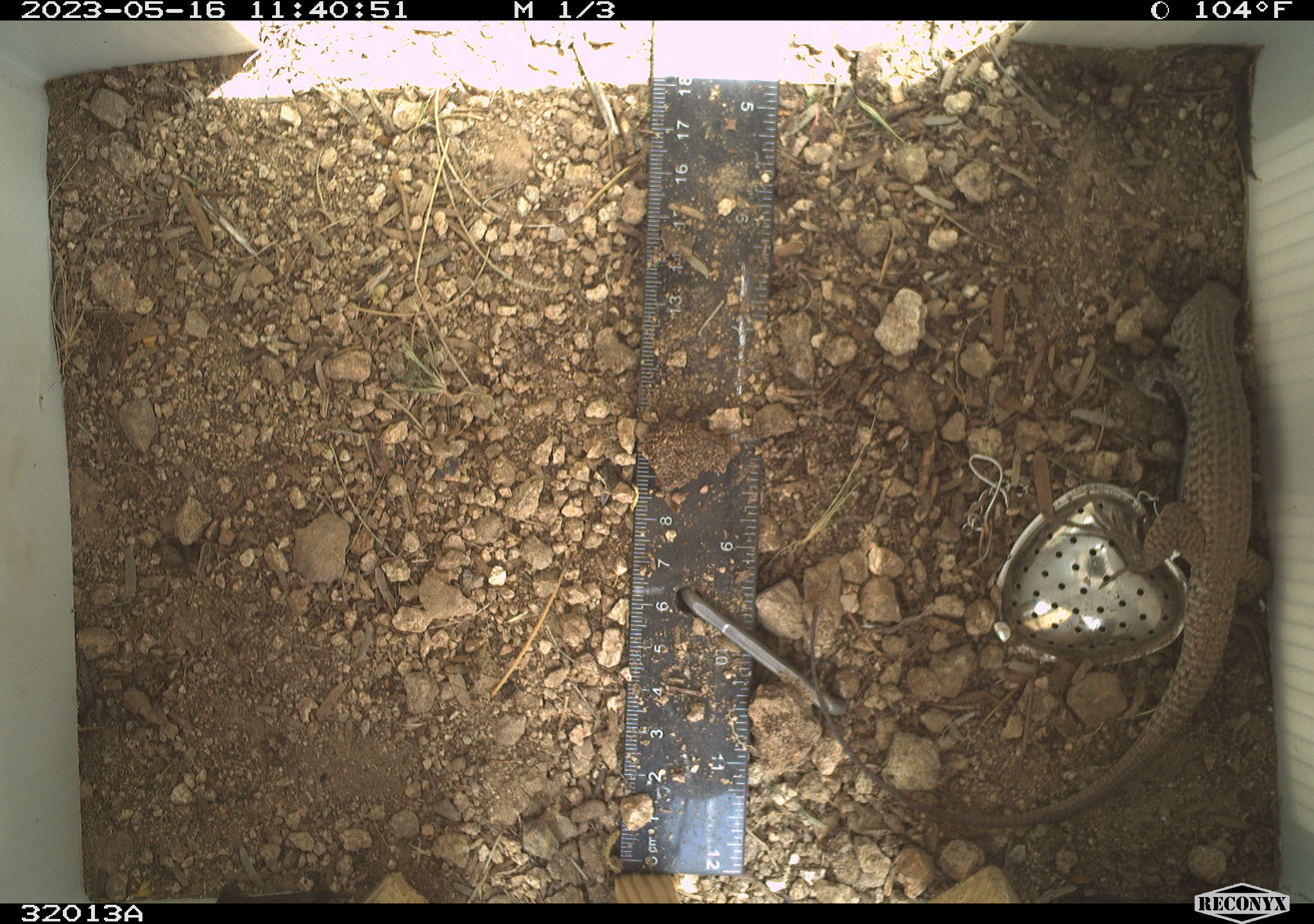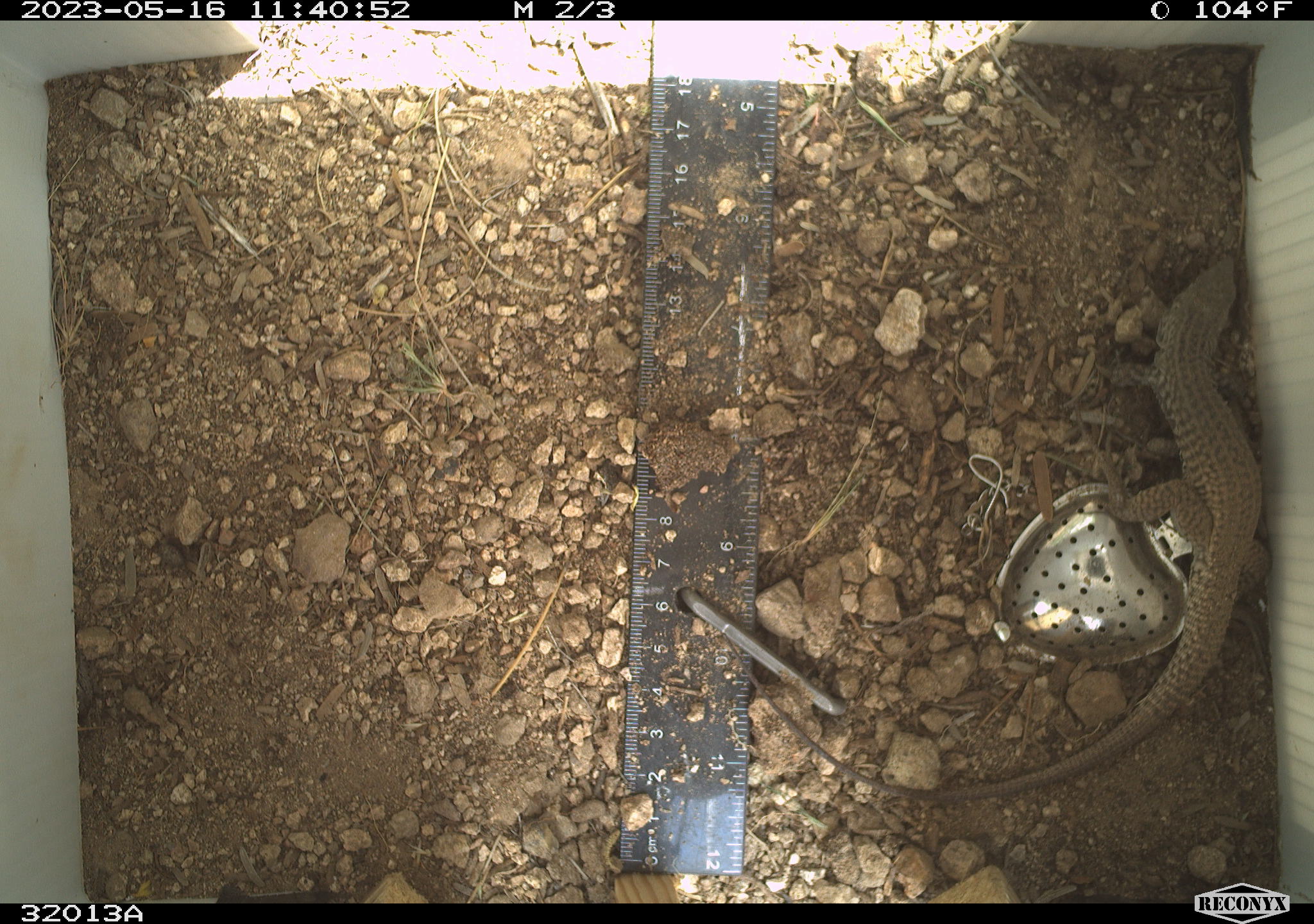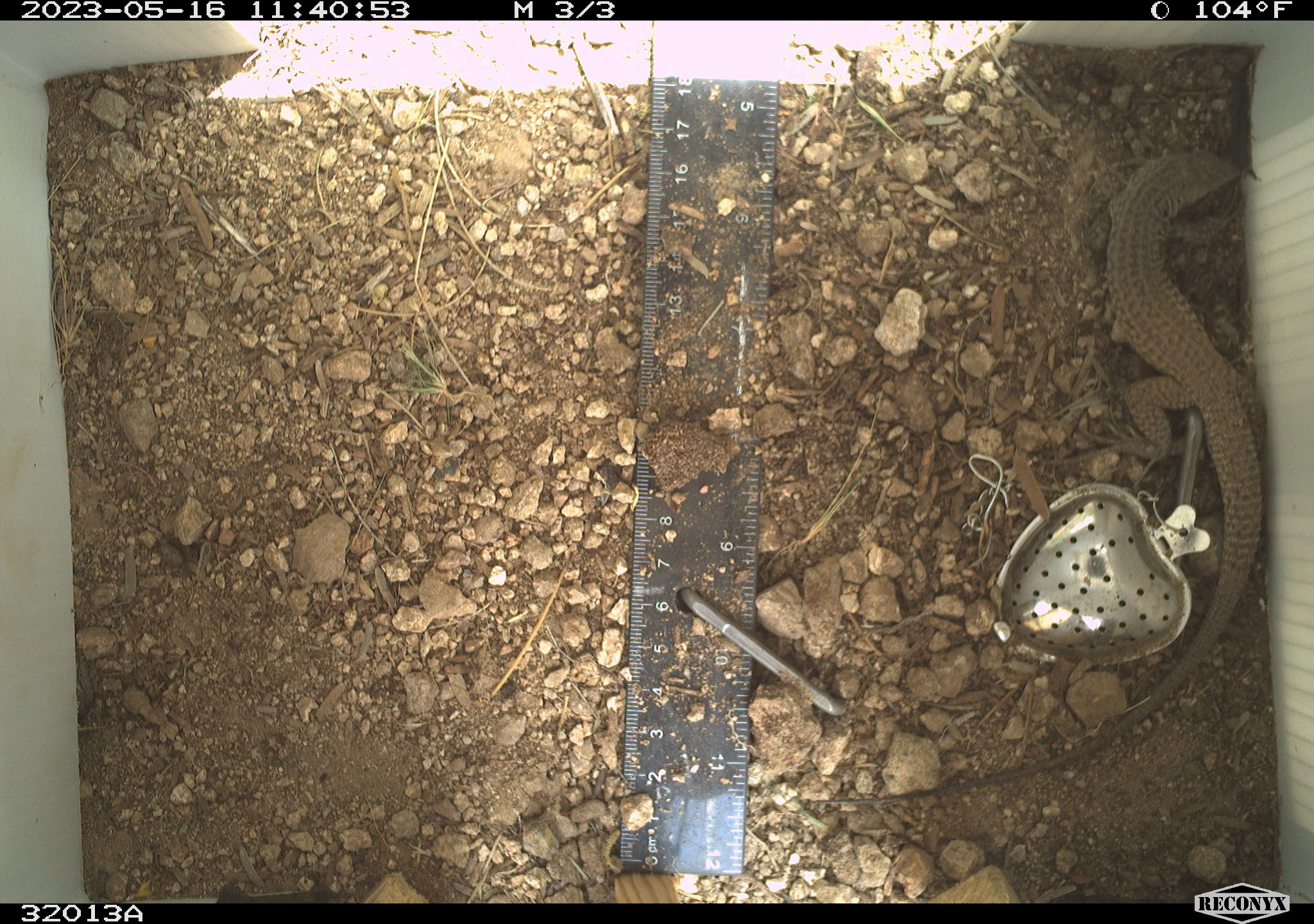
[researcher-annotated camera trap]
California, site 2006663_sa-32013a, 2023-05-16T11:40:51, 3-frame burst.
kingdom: Animalia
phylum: Chordata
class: Reptilia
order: Squamata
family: Teiidae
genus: Aspidoscelis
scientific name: Aspidoscelis tigris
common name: western whiptail